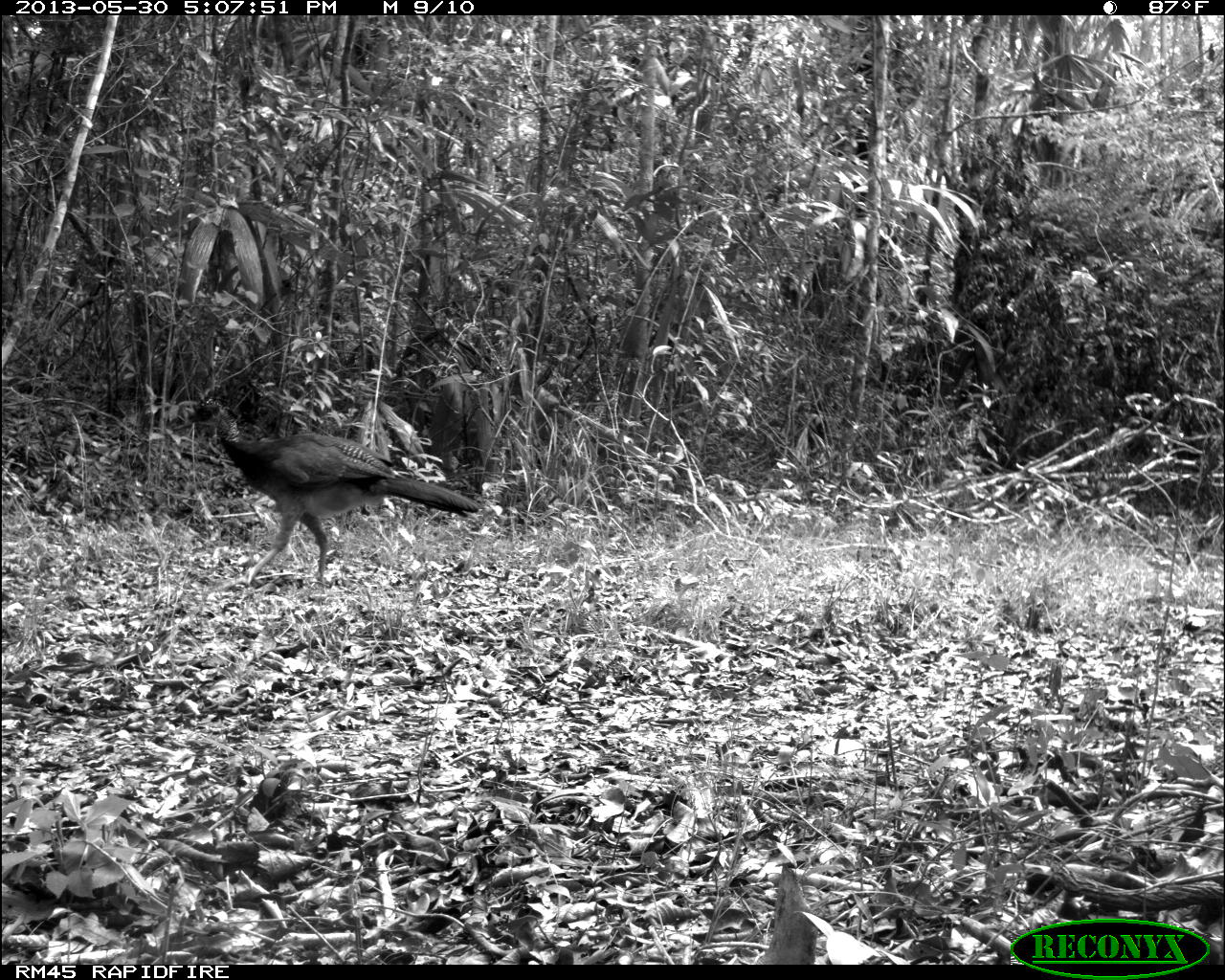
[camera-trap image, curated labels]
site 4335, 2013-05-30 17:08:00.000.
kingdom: Animalia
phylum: Chordata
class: Aves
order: Galliformes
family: Cracidae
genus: Crax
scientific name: Crax rubra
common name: great curassow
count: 1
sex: female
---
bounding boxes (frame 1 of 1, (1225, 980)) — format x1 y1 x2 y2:
crax rubra: 180 393 479 593